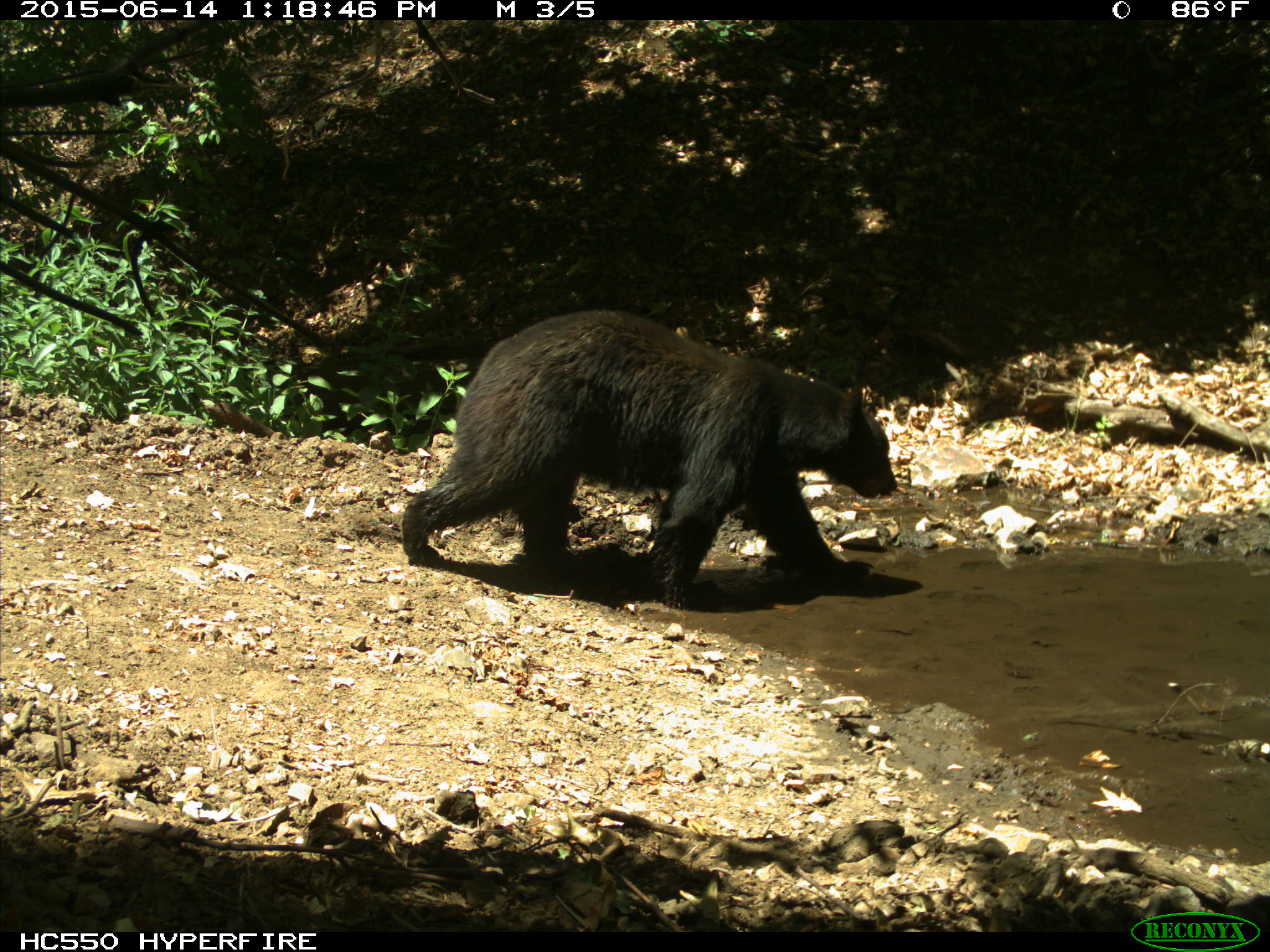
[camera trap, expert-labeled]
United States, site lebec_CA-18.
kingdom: Animalia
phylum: Chordata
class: Mammalia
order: Carnivora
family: Ursidae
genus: Ursus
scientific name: Ursus americanus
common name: american black bear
Ursus americanus (american black bear).